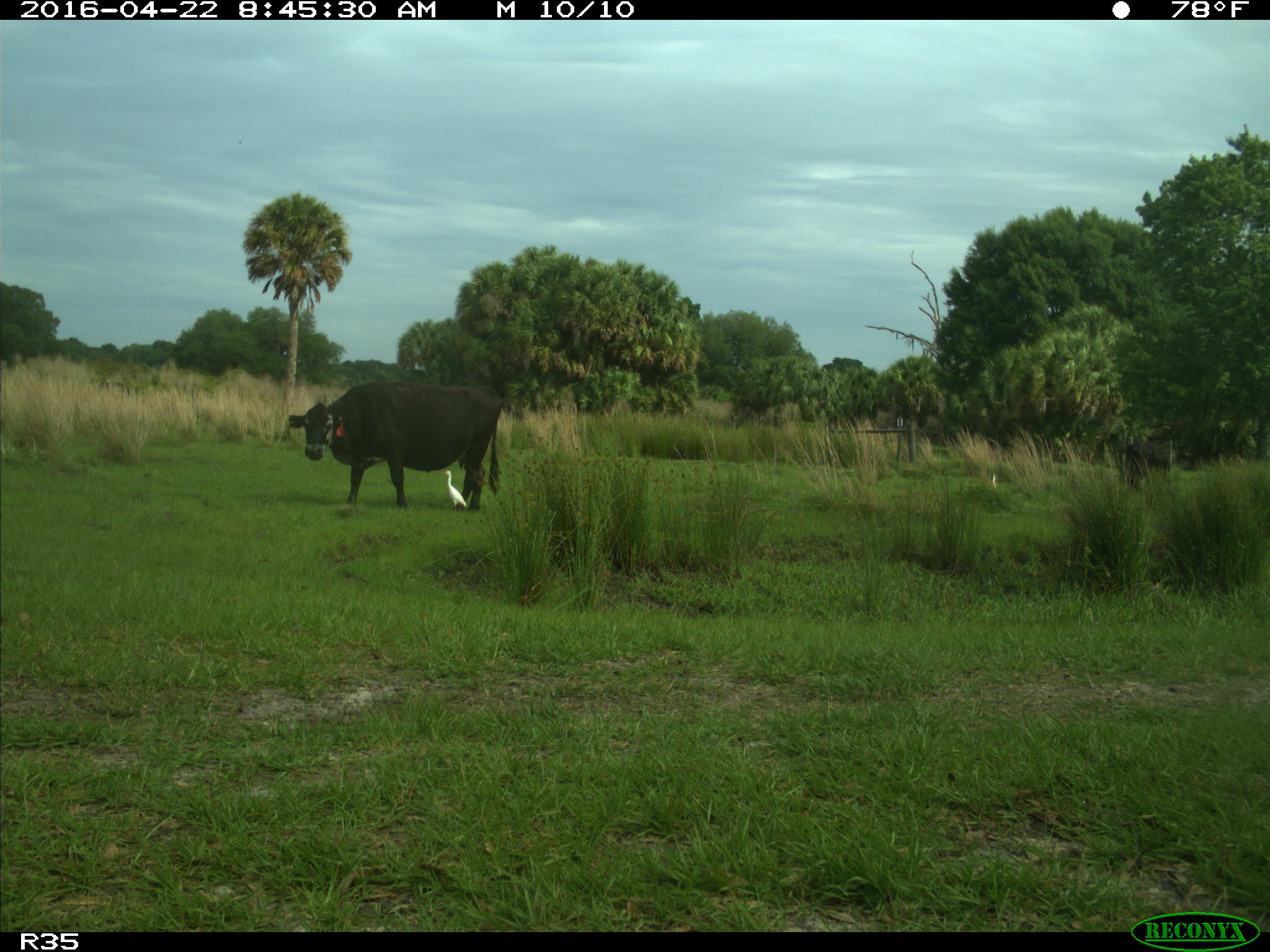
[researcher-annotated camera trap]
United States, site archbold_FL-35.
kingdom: Animalia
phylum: Chordata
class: Mammalia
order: Artiodactyla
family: Bovidae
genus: Bos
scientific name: Bos taurus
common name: domestic cow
Bos taurus (domestic cow).